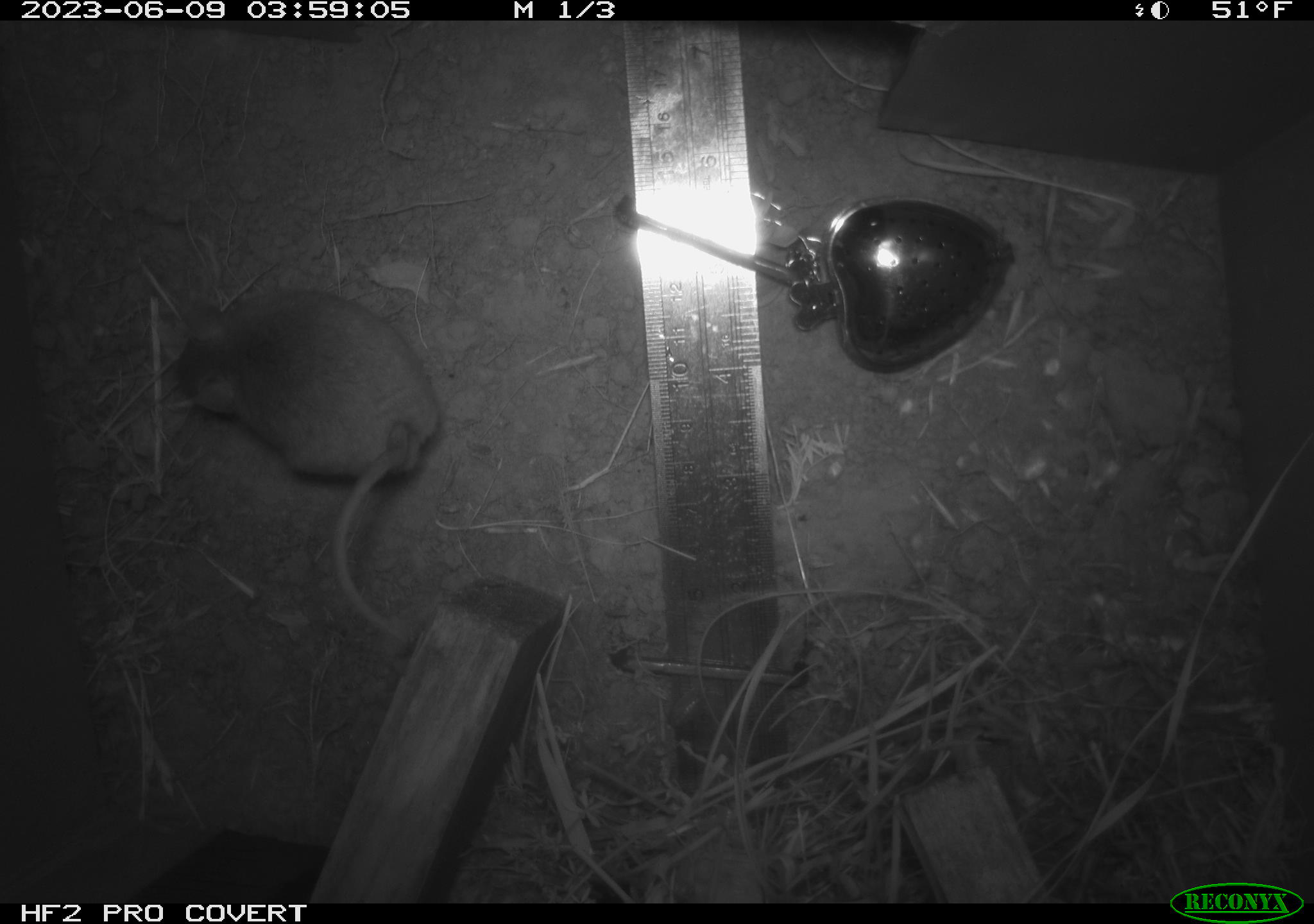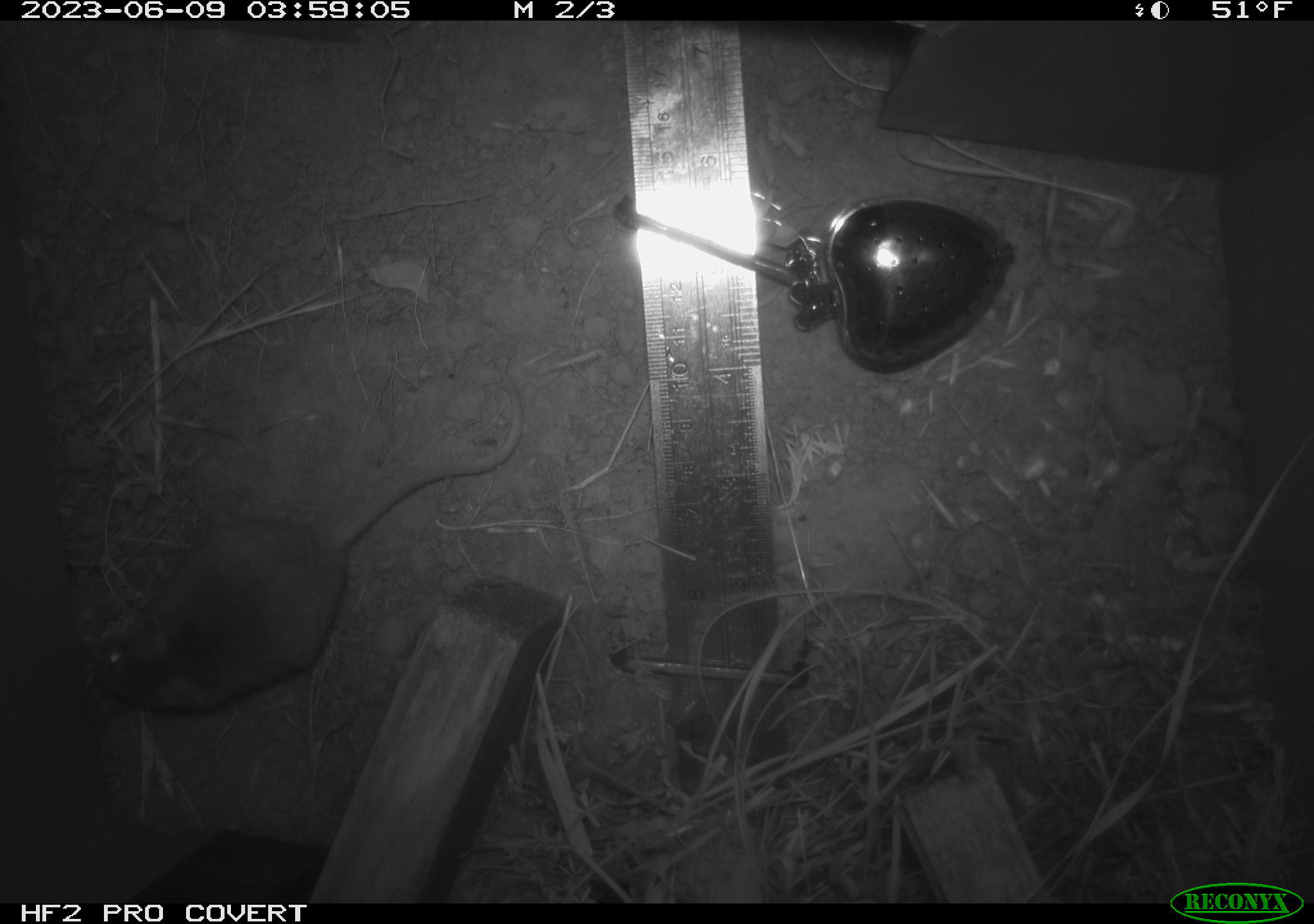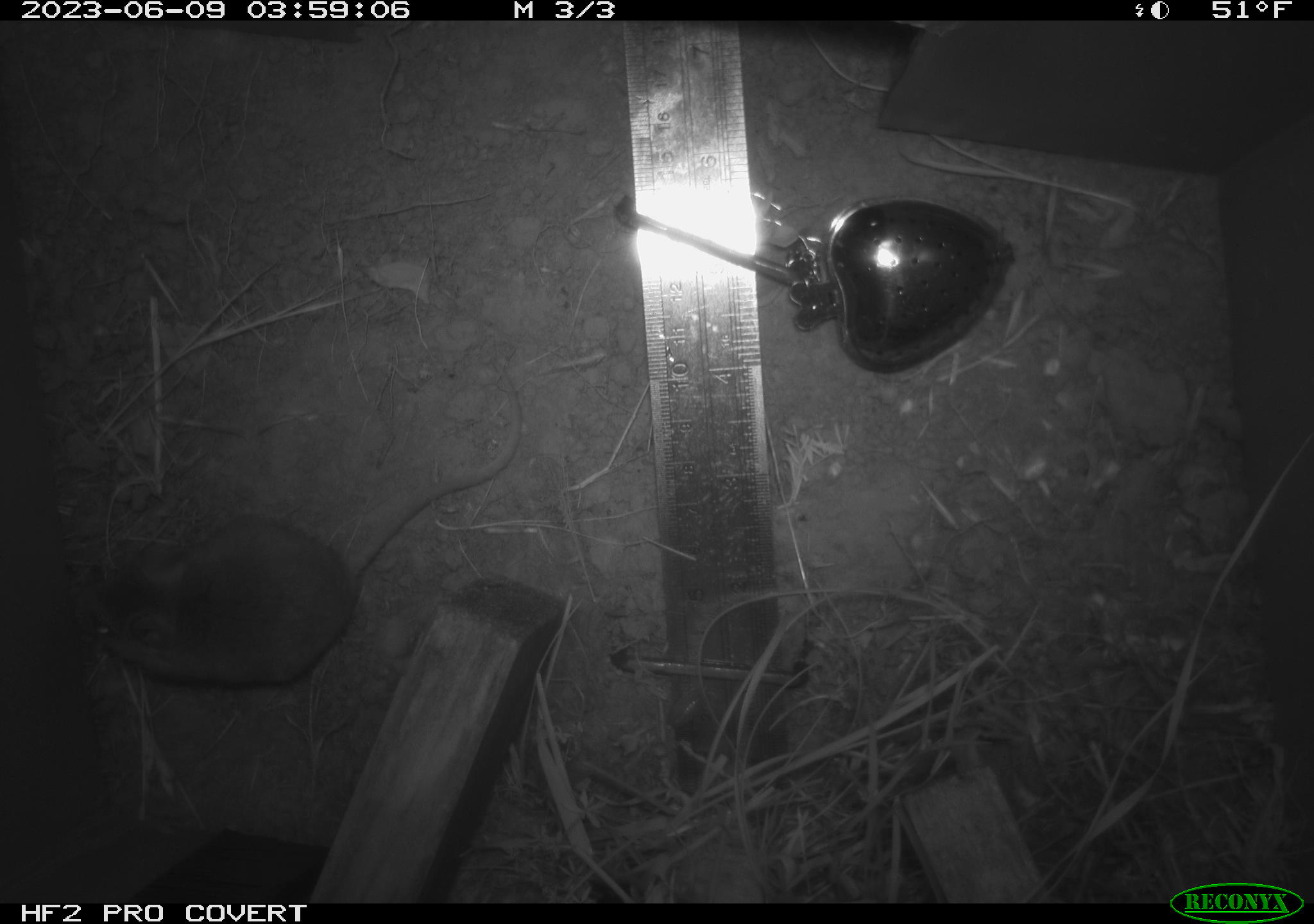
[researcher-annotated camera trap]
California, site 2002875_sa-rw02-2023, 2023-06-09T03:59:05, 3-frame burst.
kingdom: Animalia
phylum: Chordata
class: Mammalia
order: Rodentia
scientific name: Rodentia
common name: mouse species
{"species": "mouse species (Rodentia)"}